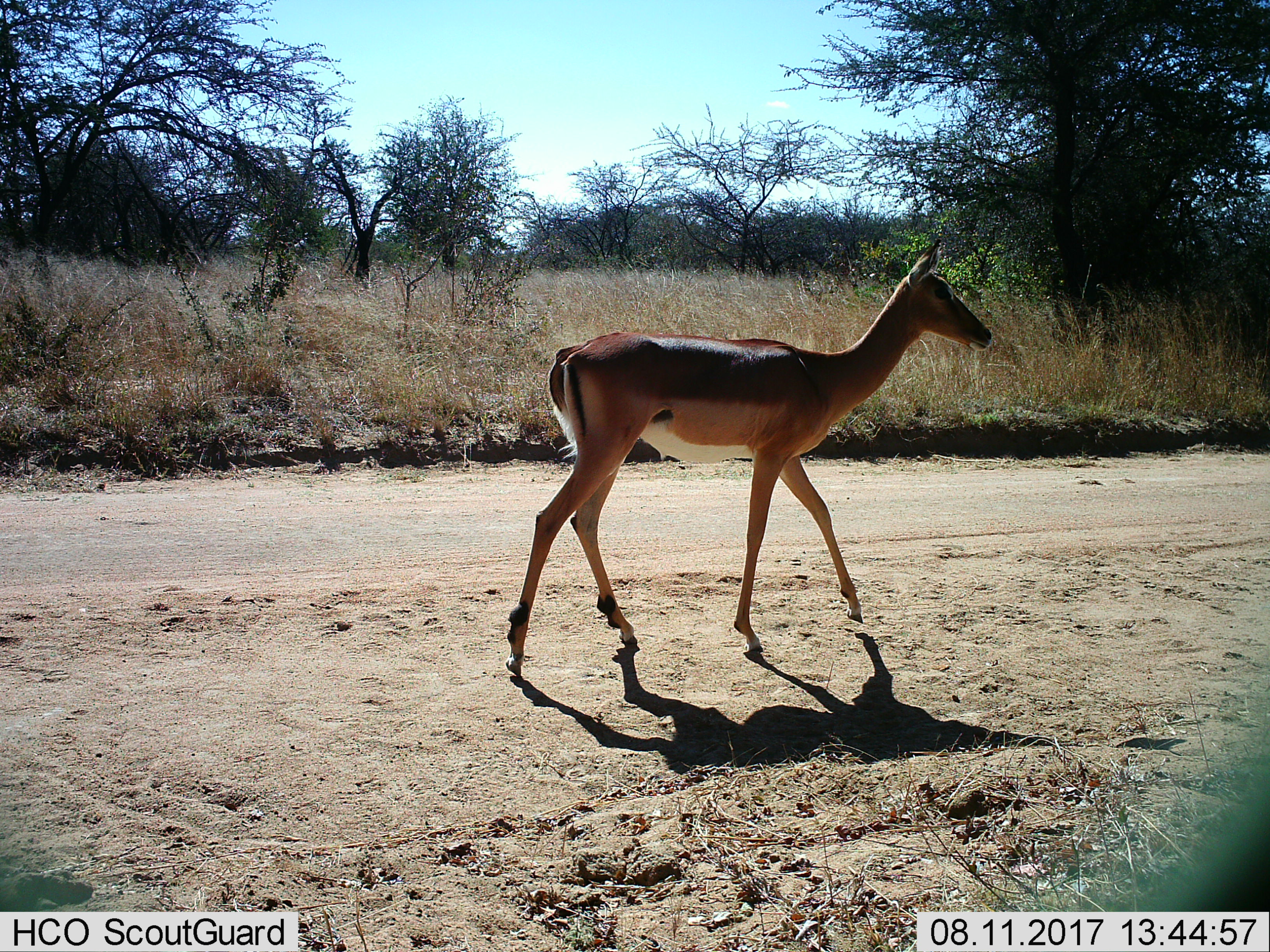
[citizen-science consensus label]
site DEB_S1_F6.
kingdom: Animalia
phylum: Chordata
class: Mammalia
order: Artiodactyla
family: Bovidae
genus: Aepyceros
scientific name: Aepyceros melampus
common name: impala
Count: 1.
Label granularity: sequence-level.